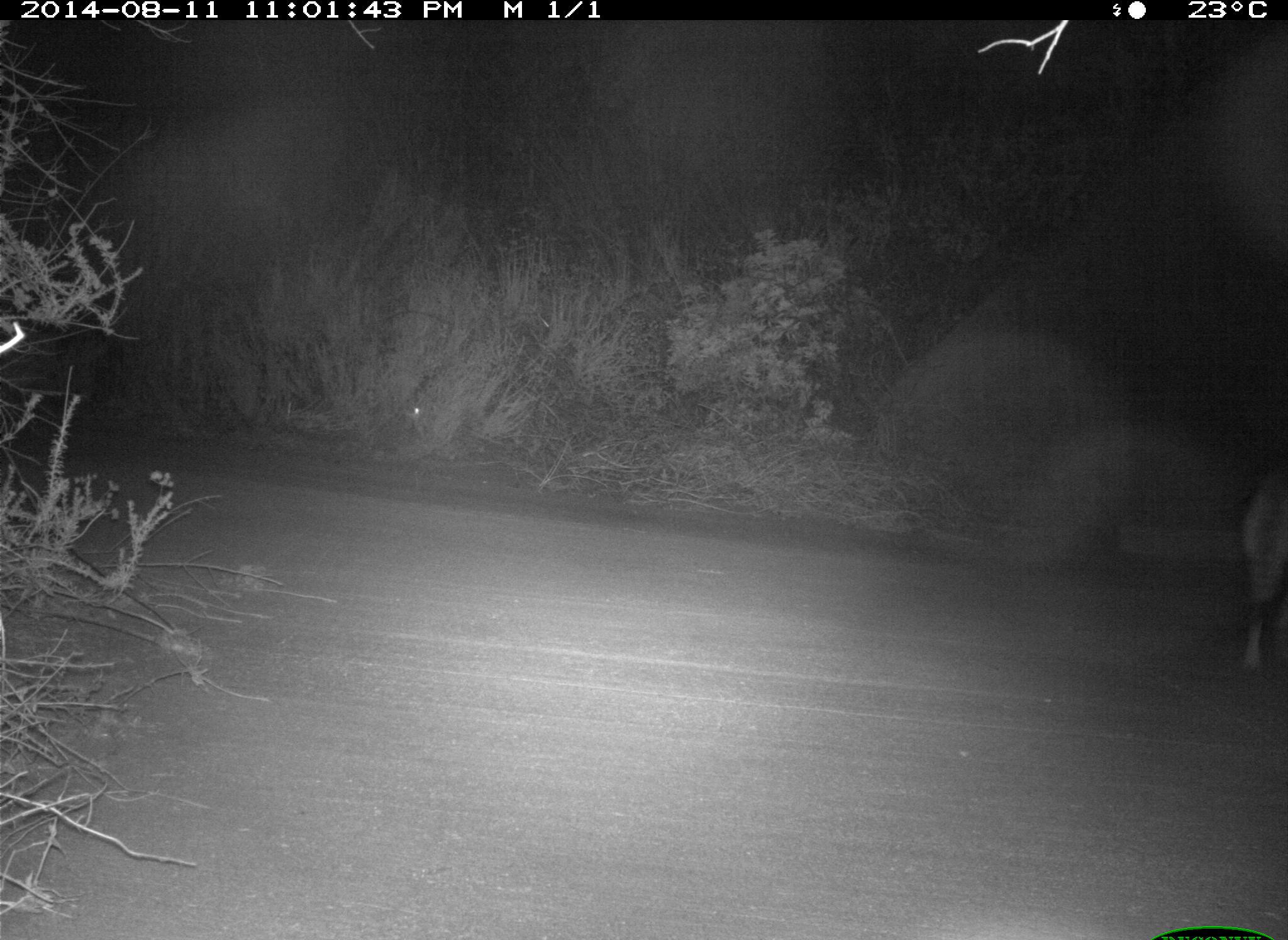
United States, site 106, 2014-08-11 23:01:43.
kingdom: Animalia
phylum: Chordata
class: Mammalia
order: Carnivora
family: Canidae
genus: Canis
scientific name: Canis latrans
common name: coyote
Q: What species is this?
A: Coyote (Canis latrans).